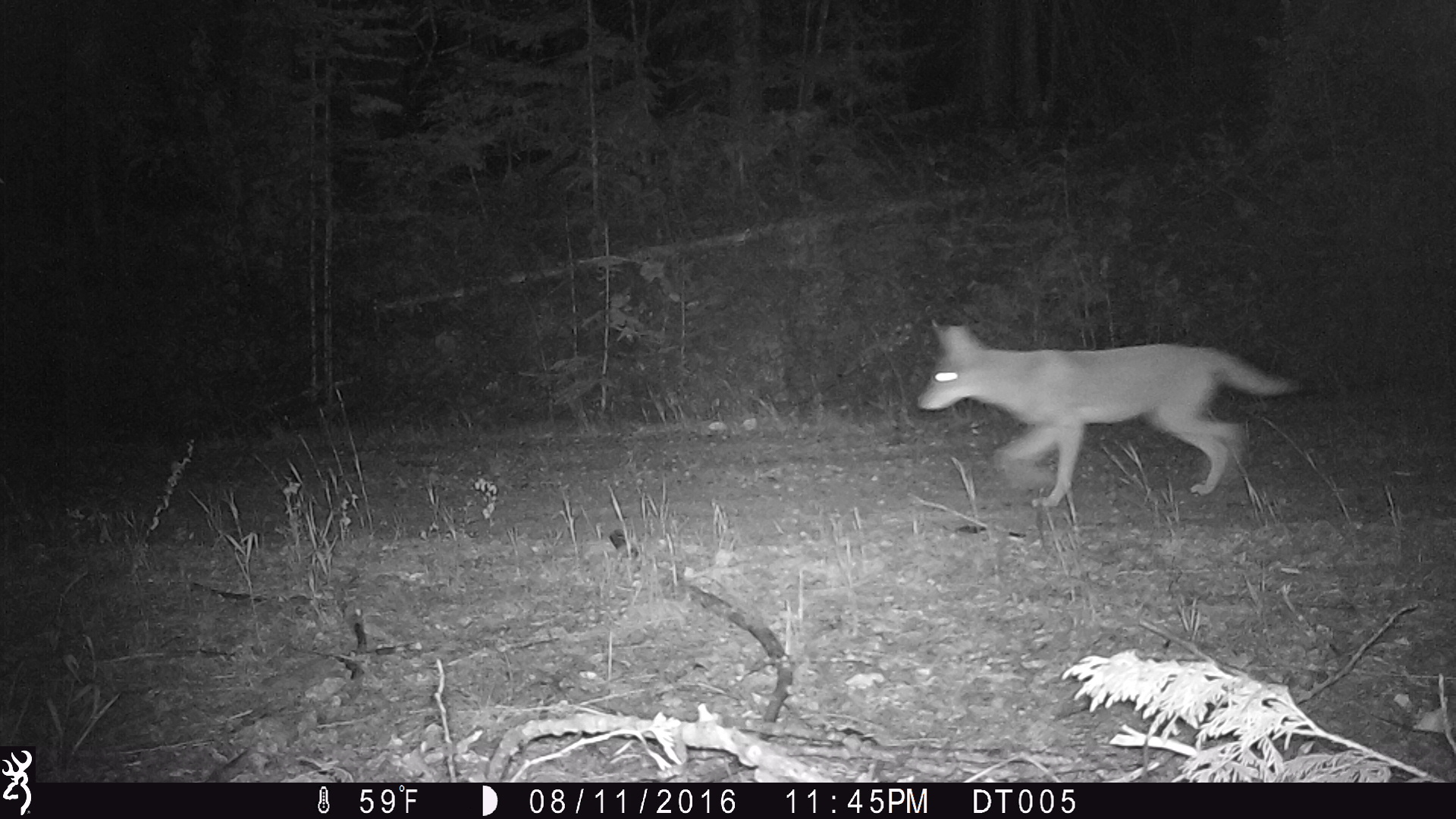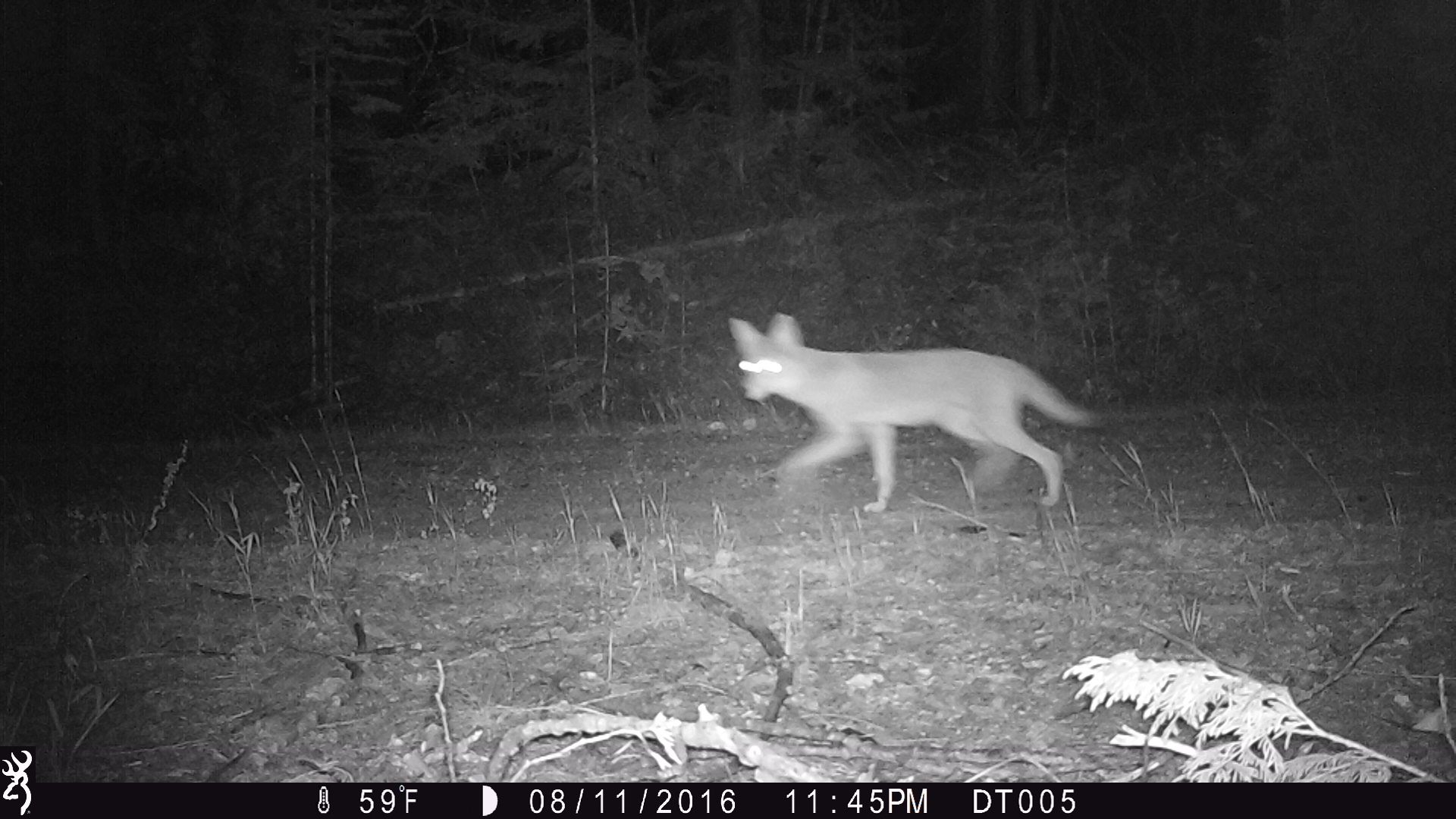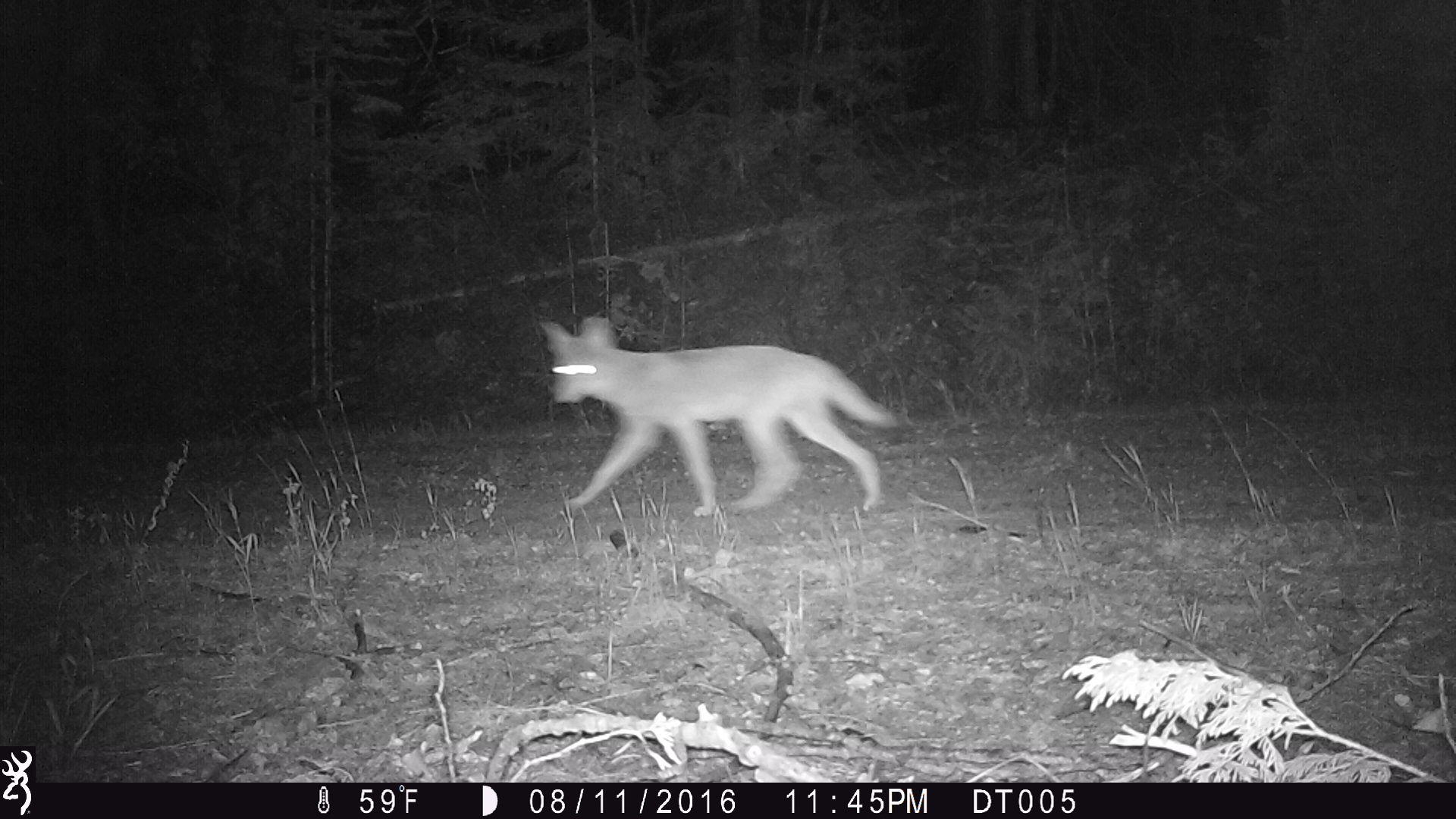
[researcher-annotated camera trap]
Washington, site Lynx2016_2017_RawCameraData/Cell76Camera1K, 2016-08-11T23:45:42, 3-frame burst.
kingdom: Animalia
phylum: Chordata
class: Mammalia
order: Carnivora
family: Canidae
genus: Canis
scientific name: Canis latrans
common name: coyote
Canis latrans (coyote). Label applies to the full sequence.